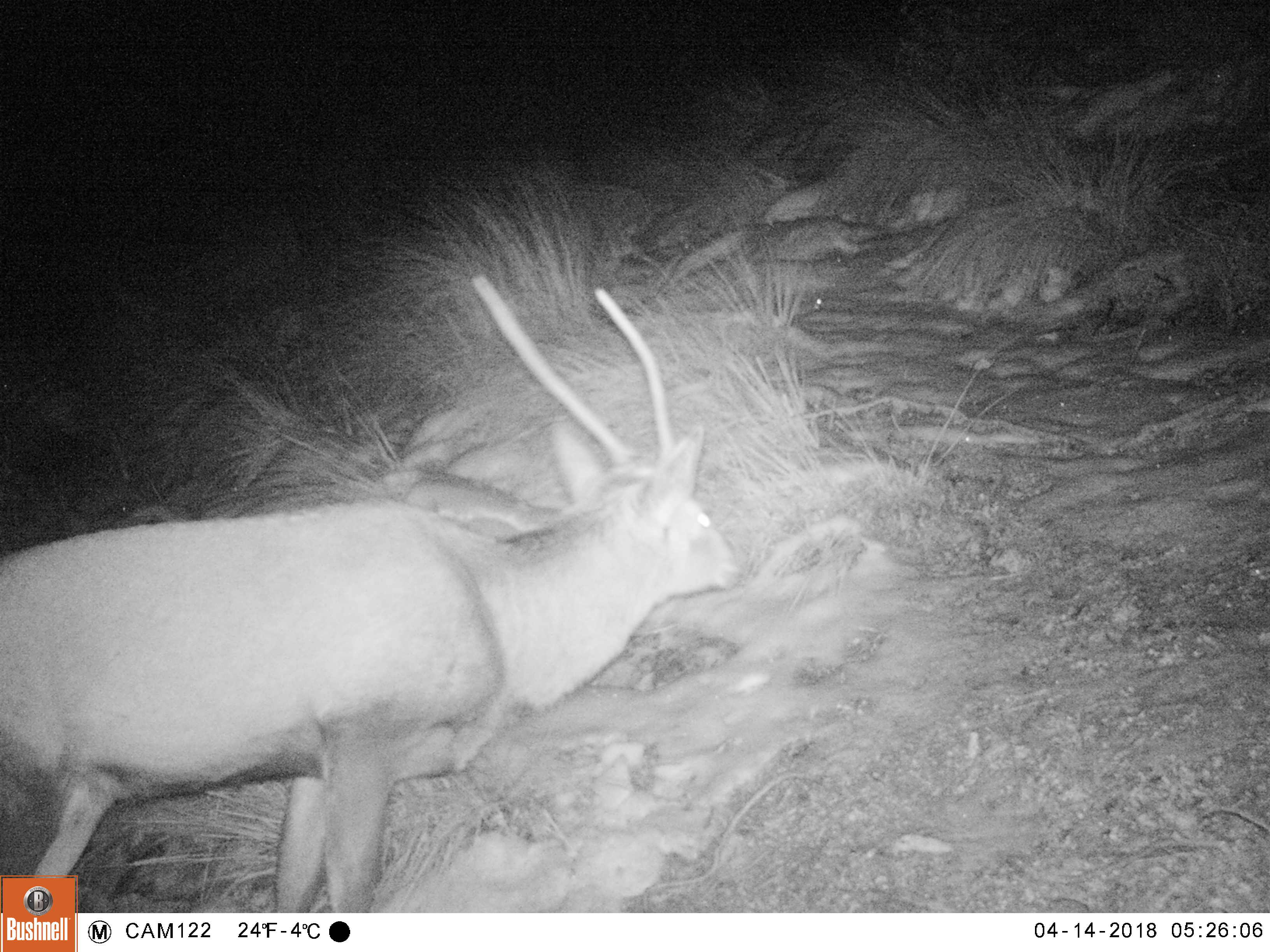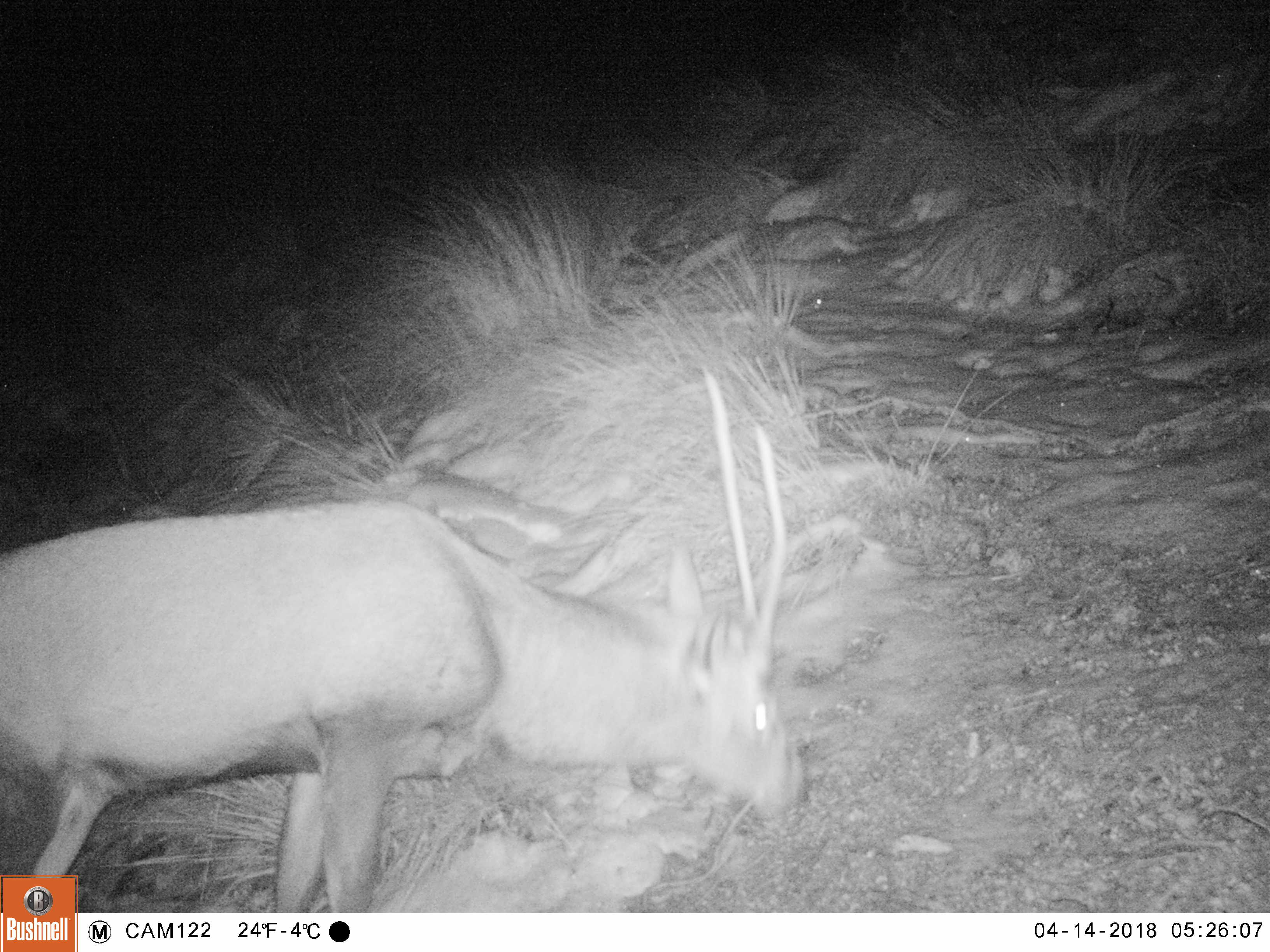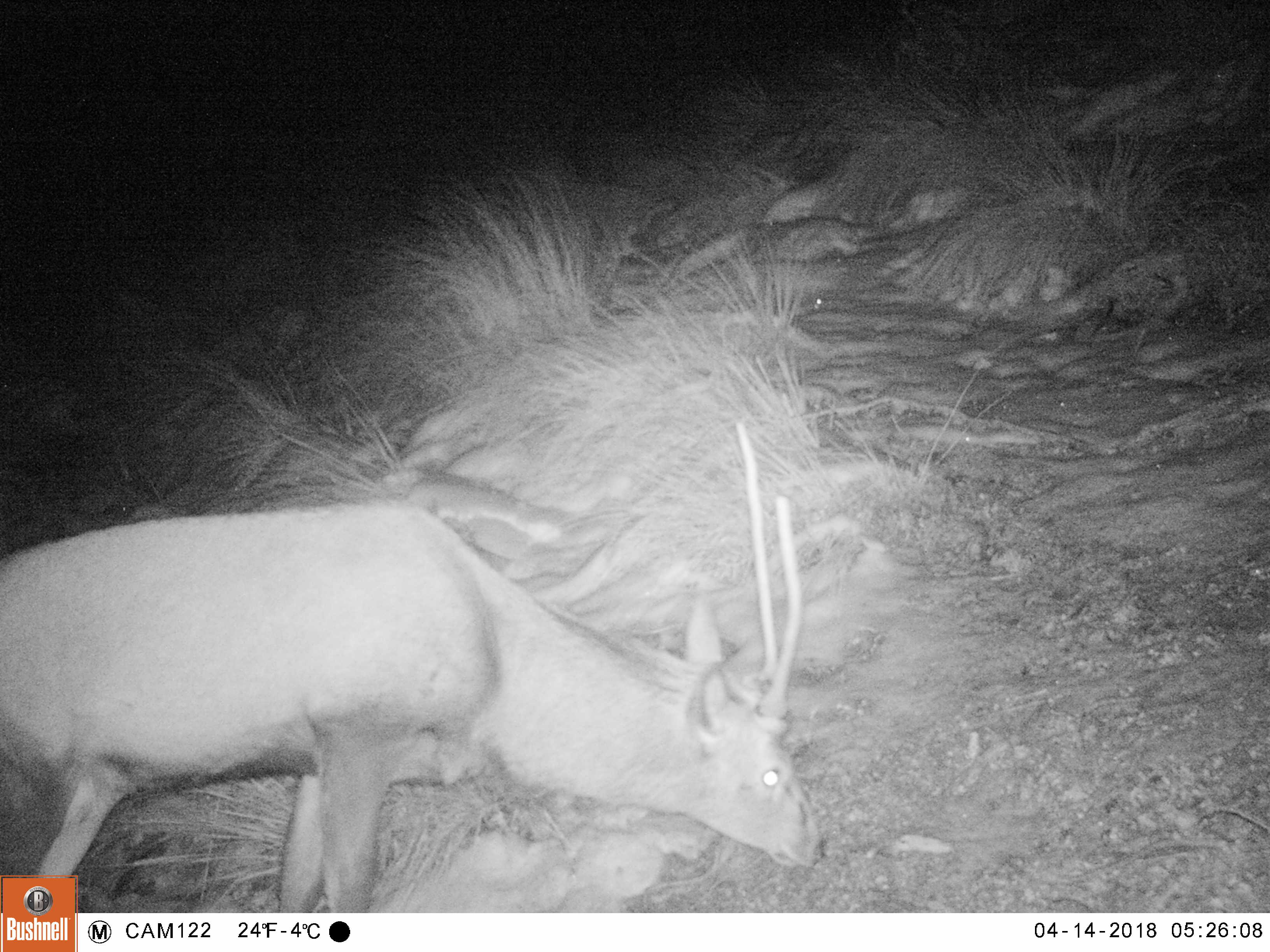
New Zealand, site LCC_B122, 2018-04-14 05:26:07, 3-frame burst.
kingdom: Animalia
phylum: Chordata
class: Mammalia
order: Artiodactyla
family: Cervidae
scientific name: Cervidae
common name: deer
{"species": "deer (Cervidae)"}